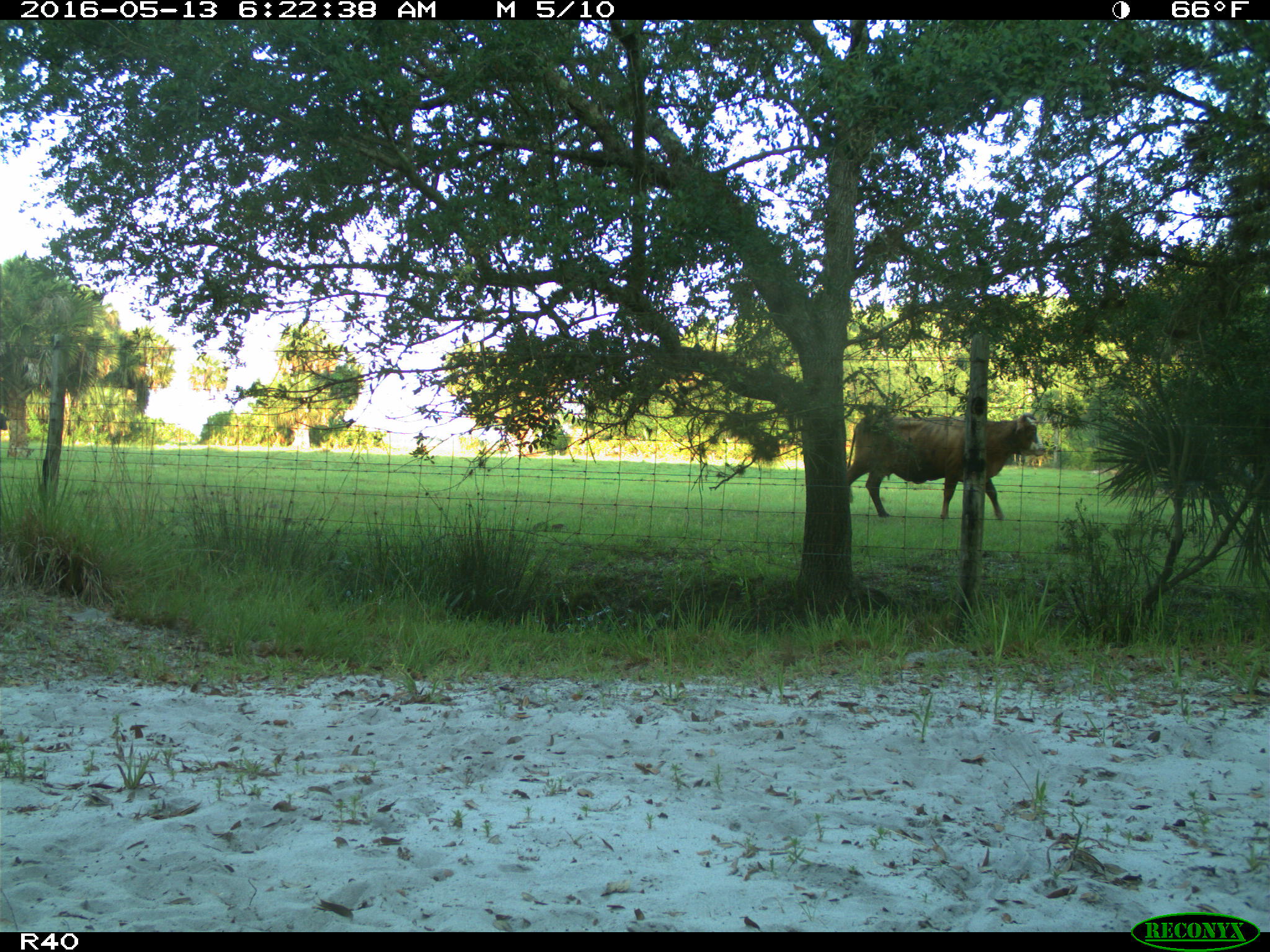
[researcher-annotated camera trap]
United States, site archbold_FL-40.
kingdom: Animalia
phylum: Chordata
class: Mammalia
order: Artiodactyla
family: Bovidae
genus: Bos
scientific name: Bos taurus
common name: domestic cow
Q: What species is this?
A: Bos taurus (domestic cow).